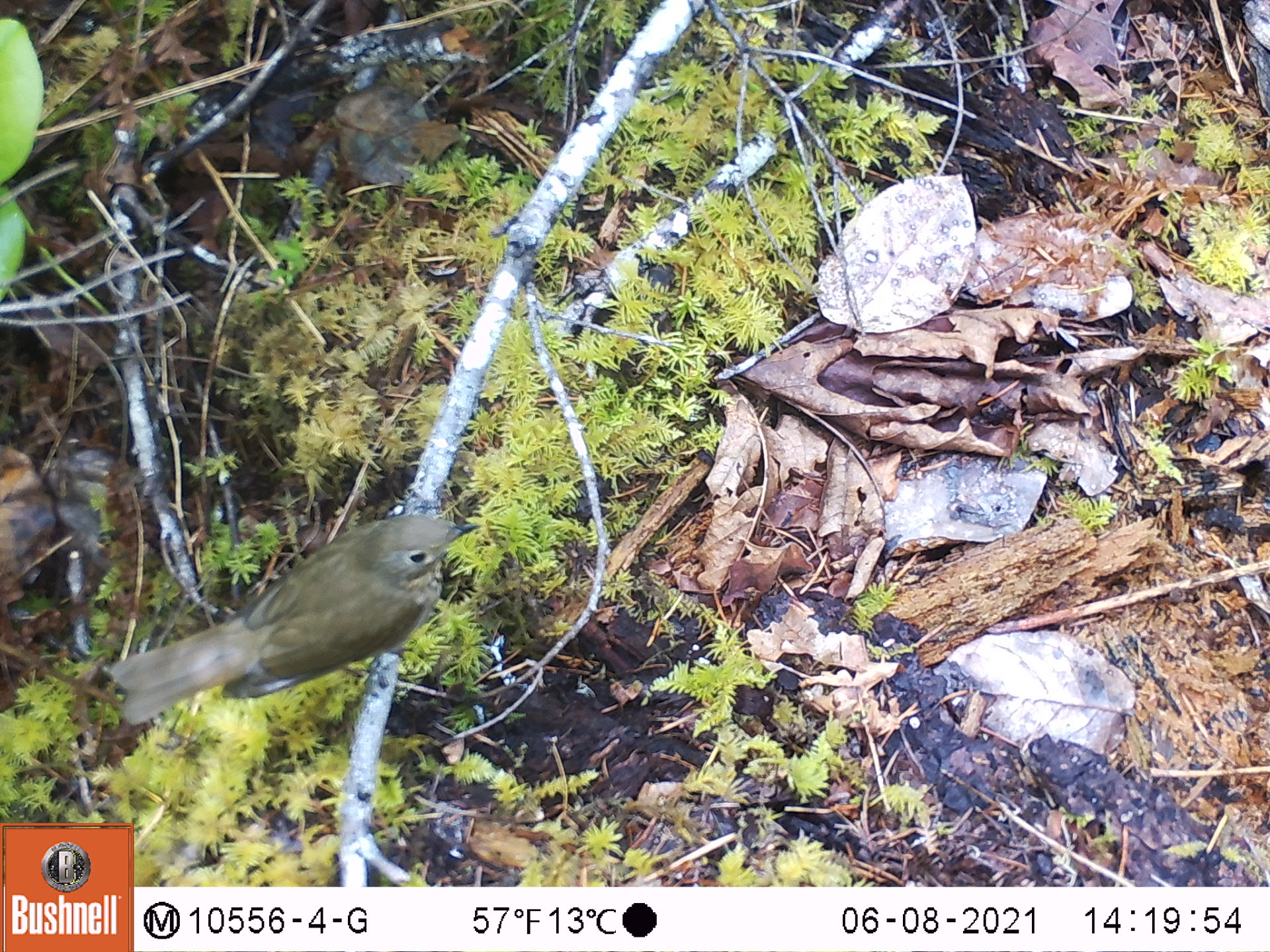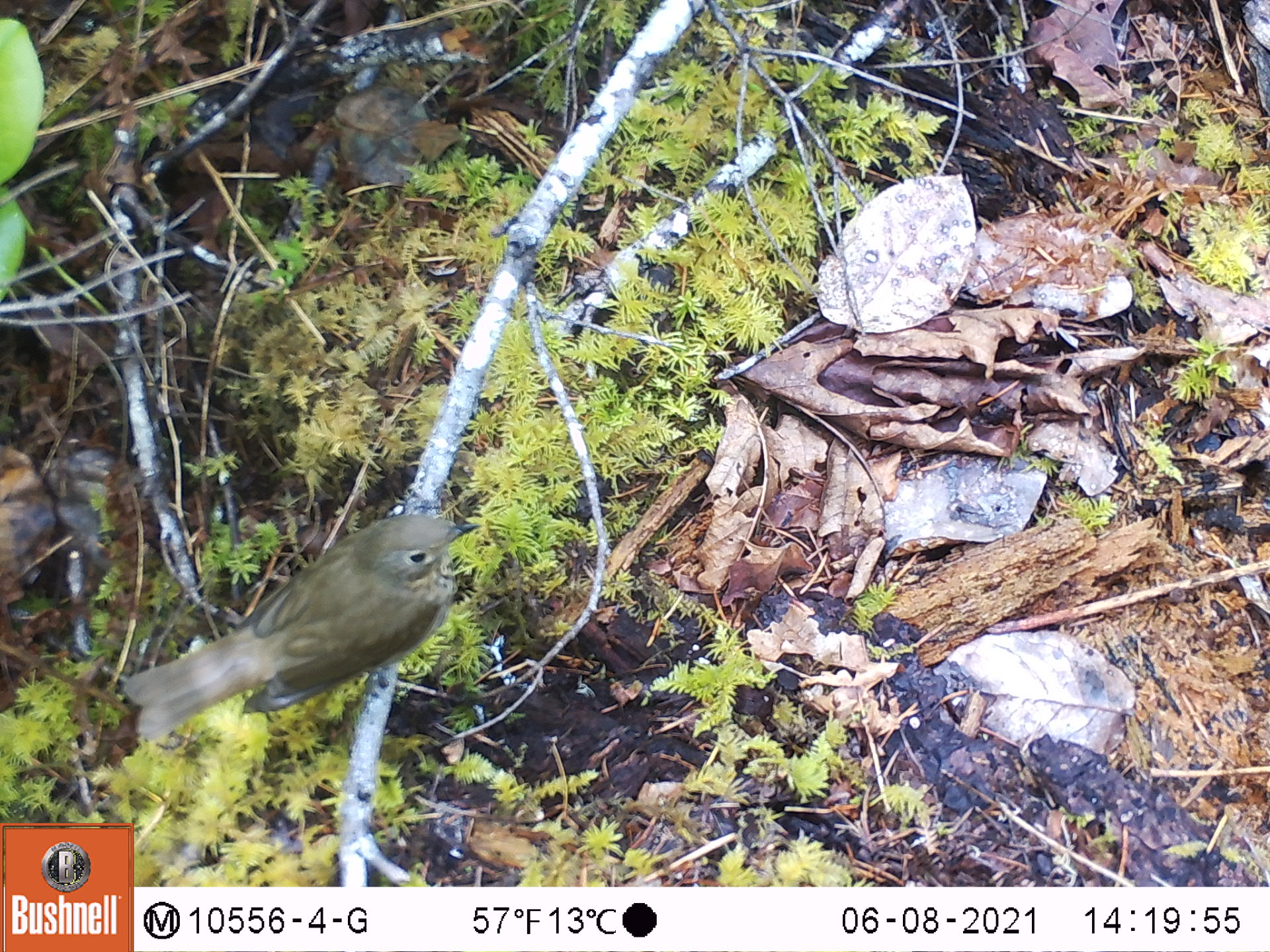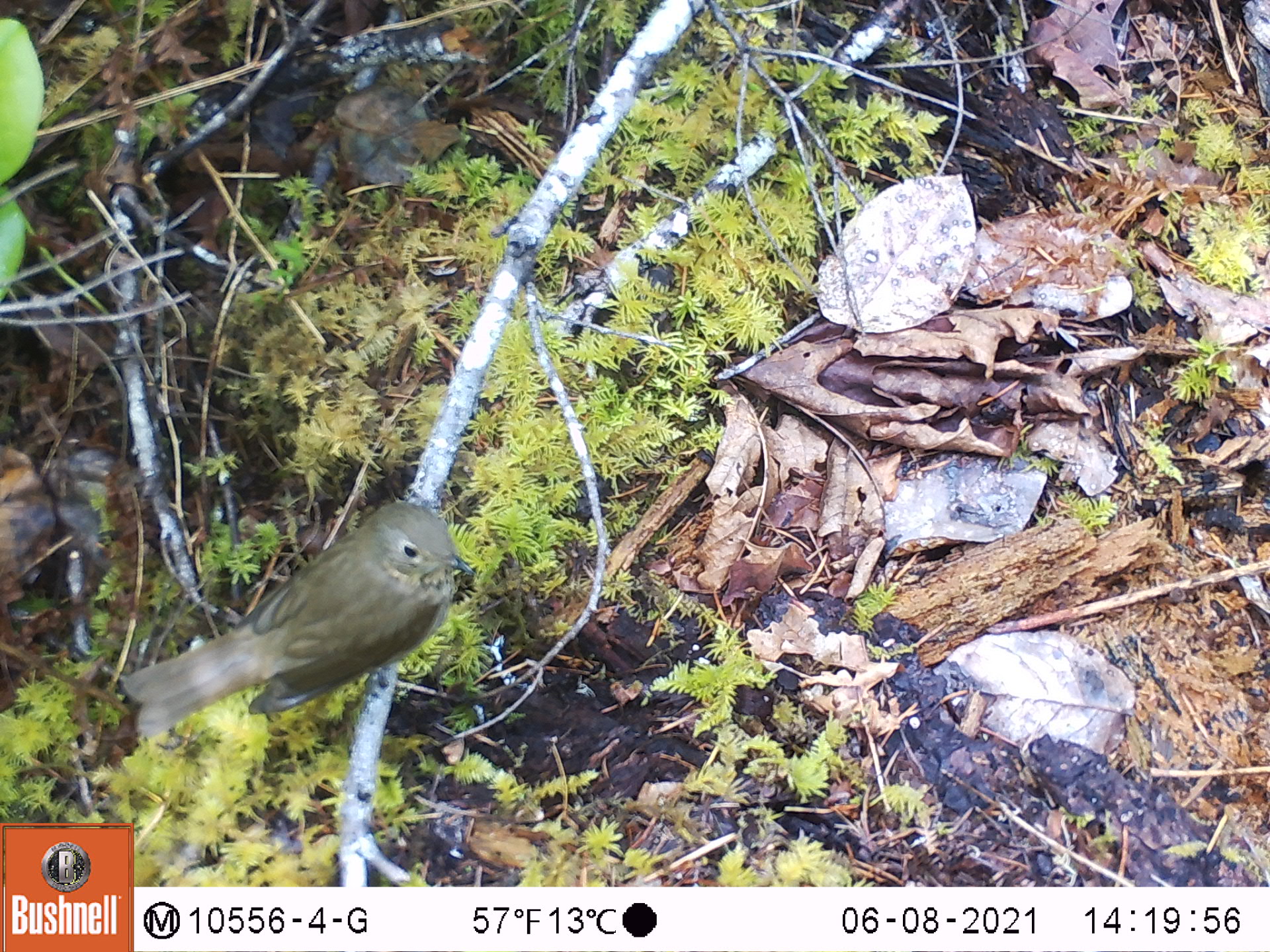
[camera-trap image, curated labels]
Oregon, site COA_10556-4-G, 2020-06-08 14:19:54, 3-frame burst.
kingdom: Animalia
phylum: Chordata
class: Aves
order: Passeriformes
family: Turdidae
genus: Catharus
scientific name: Catharus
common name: brown thrushes and nightingale-thrushes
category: catharus species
Catharus species (brown thrushes and nightingale-thrushes) (Catharus).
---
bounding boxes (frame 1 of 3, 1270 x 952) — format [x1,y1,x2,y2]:
catharus species: [105,509,476,717]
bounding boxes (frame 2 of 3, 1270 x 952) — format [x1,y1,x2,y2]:
catharus species: [127,512,480,741]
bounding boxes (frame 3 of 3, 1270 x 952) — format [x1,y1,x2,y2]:
catharus species: [126,500,474,734]